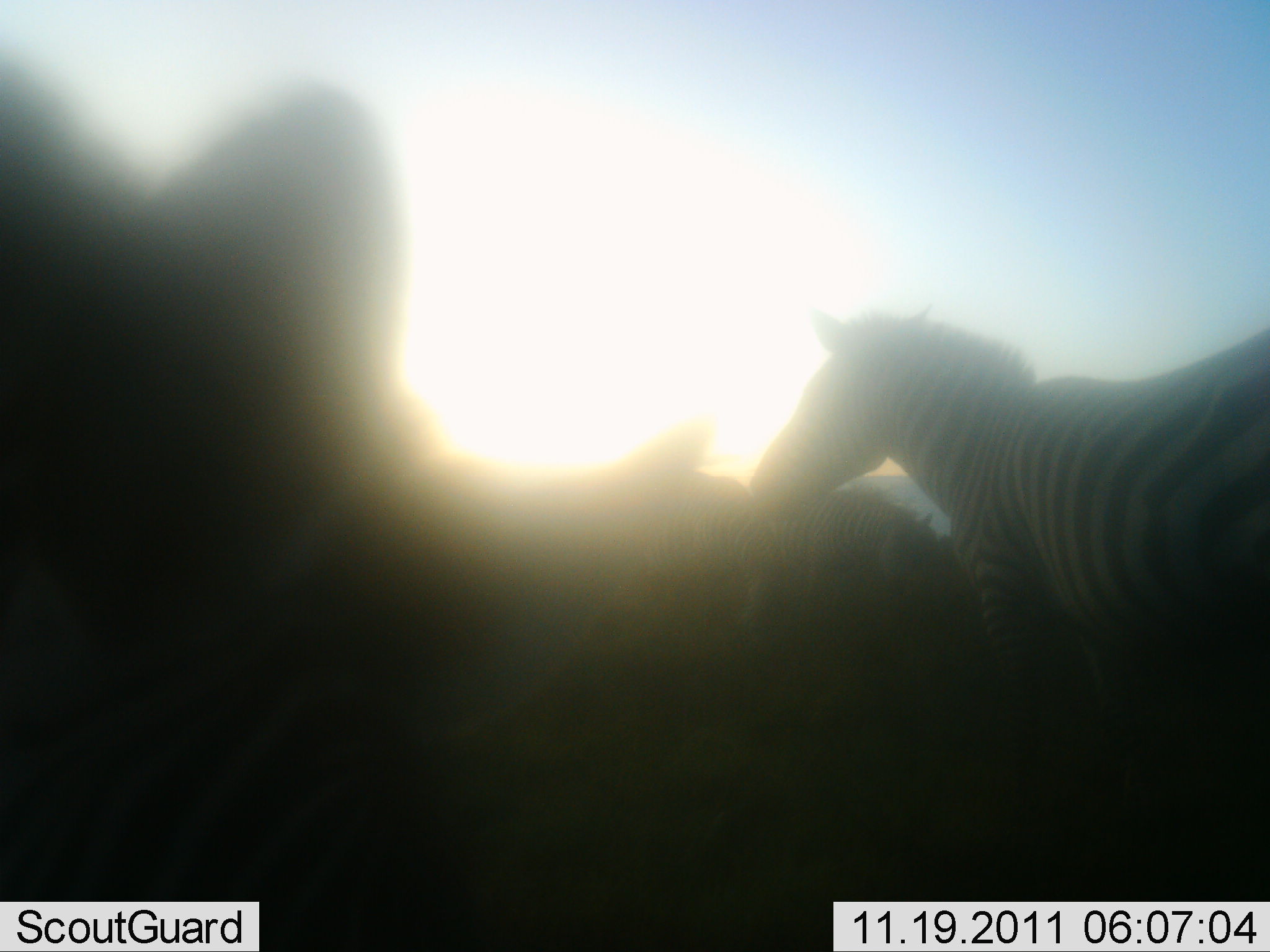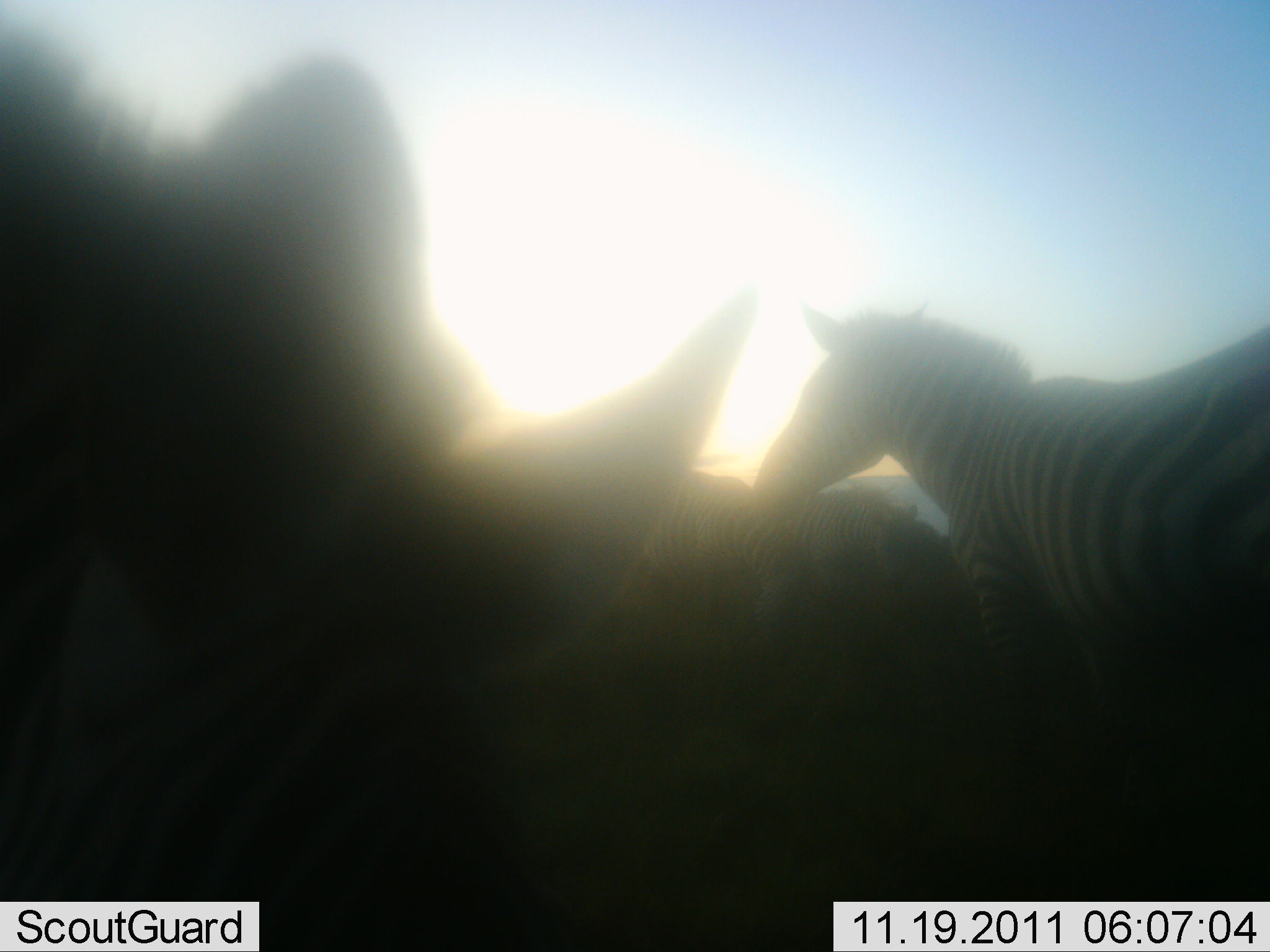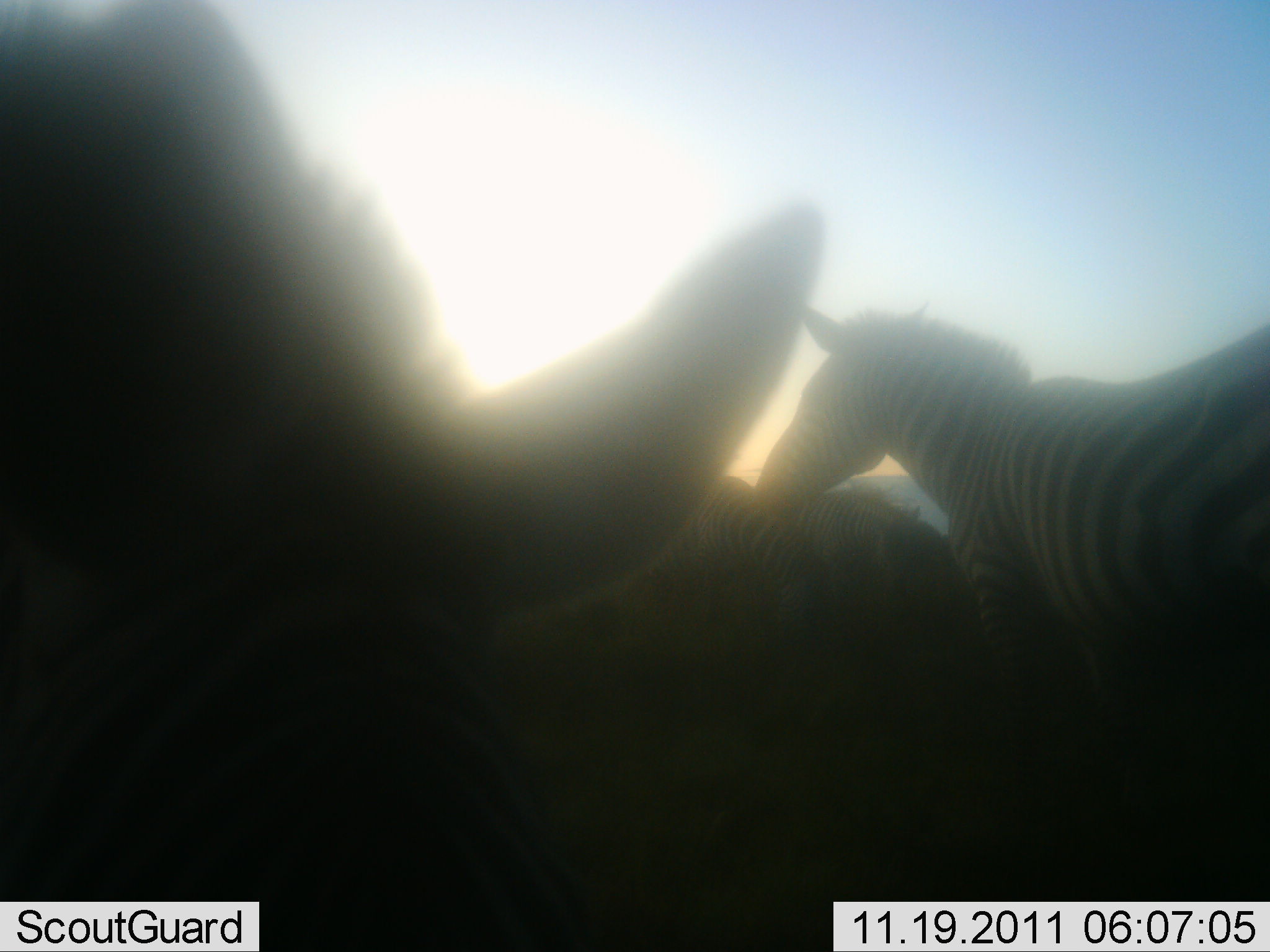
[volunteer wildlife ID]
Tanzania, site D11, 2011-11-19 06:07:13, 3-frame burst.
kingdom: Animalia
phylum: Chordata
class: Mammalia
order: Perissodactyla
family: Equidae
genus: Equus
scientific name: Equus quagga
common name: plains zebra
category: zebra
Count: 3.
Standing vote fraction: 93%.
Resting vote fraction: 7%.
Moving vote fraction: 14%.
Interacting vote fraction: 0%.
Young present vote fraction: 0%.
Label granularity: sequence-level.